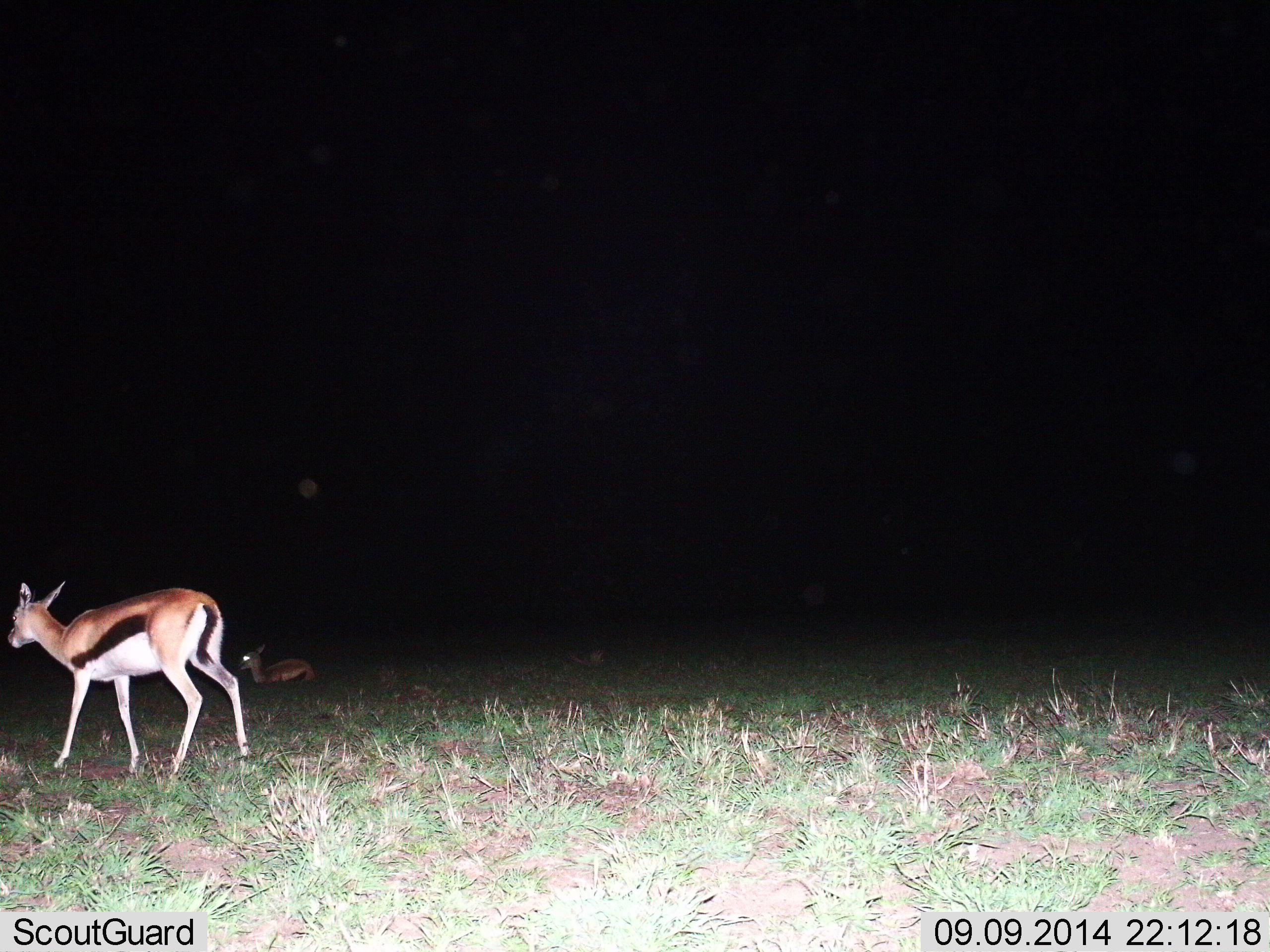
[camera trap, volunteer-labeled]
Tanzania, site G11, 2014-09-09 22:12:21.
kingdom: Animalia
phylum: Chordata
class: Mammalia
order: Artiodactyla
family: Bovidae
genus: Eudorcas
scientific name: Eudorcas thomsonii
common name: thomson's gazelle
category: gazellethomsons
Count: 2.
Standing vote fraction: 50%.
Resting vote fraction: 70%.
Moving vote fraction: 40%.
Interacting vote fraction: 0%.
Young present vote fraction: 20%.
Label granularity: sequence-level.